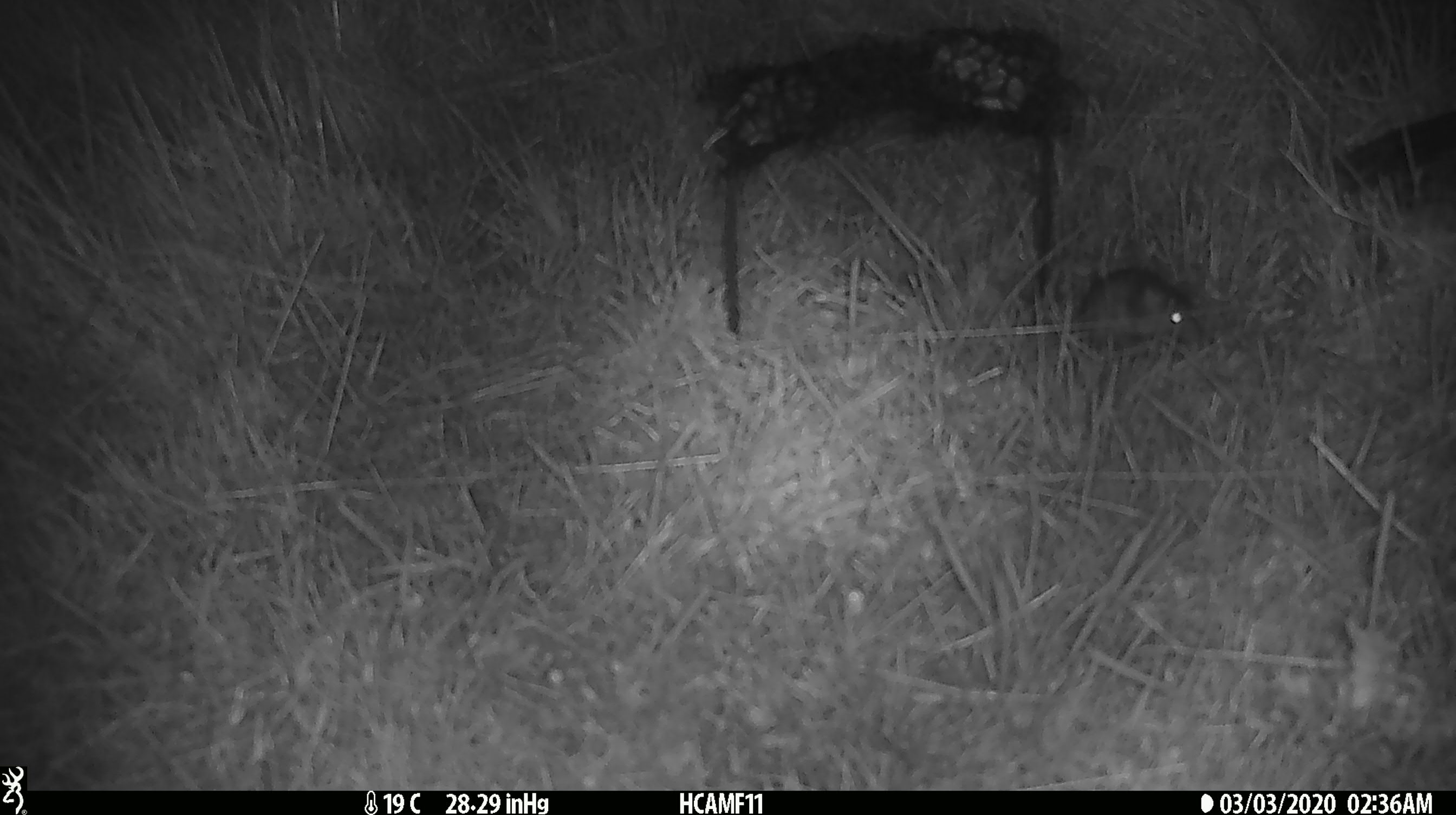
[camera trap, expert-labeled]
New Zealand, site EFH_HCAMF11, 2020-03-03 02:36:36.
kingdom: Animalia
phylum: Chordata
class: Mammalia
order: Rodentia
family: Muridae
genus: Mus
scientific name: Mus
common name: mouse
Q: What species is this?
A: Mouse (Mus).